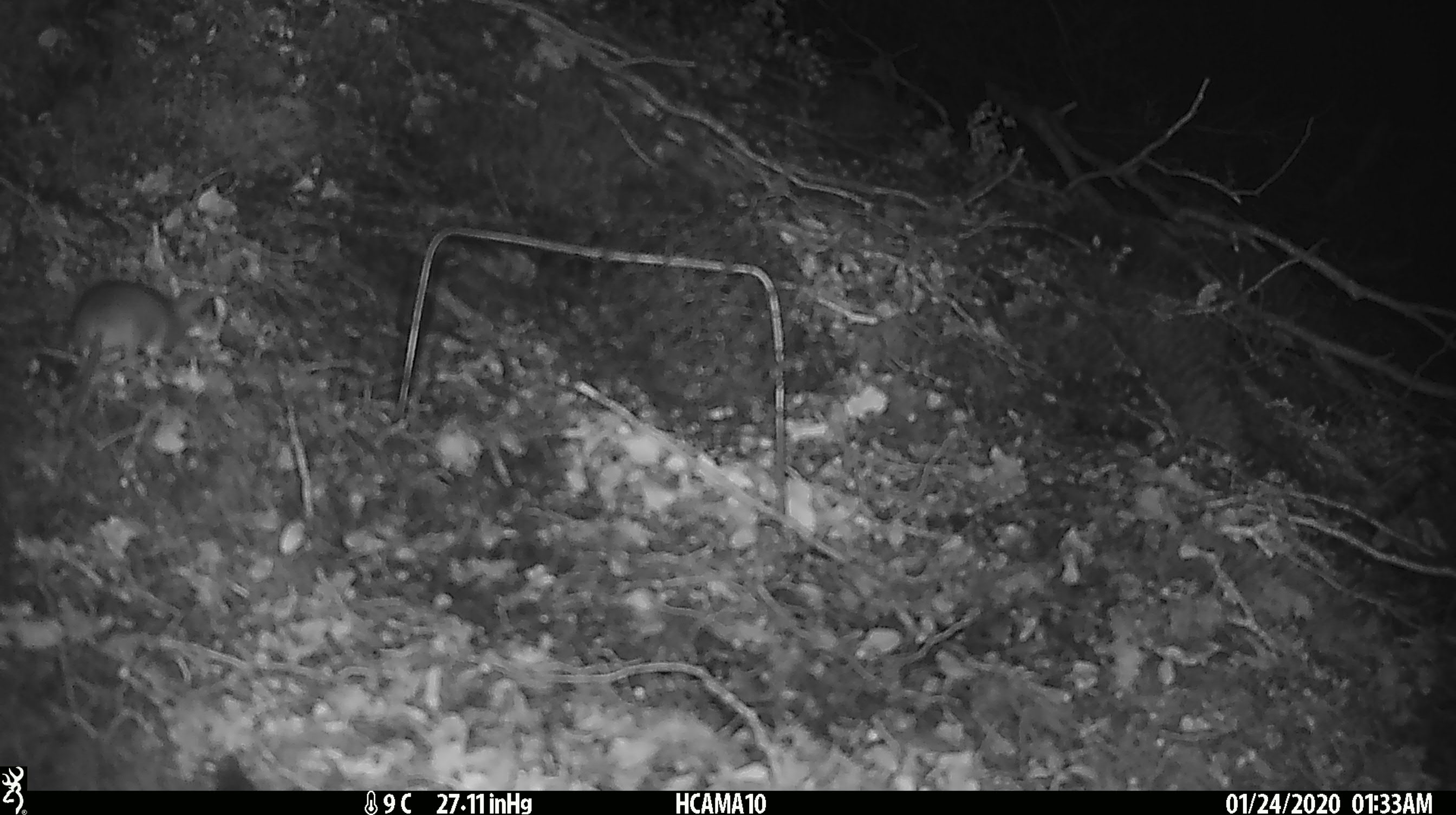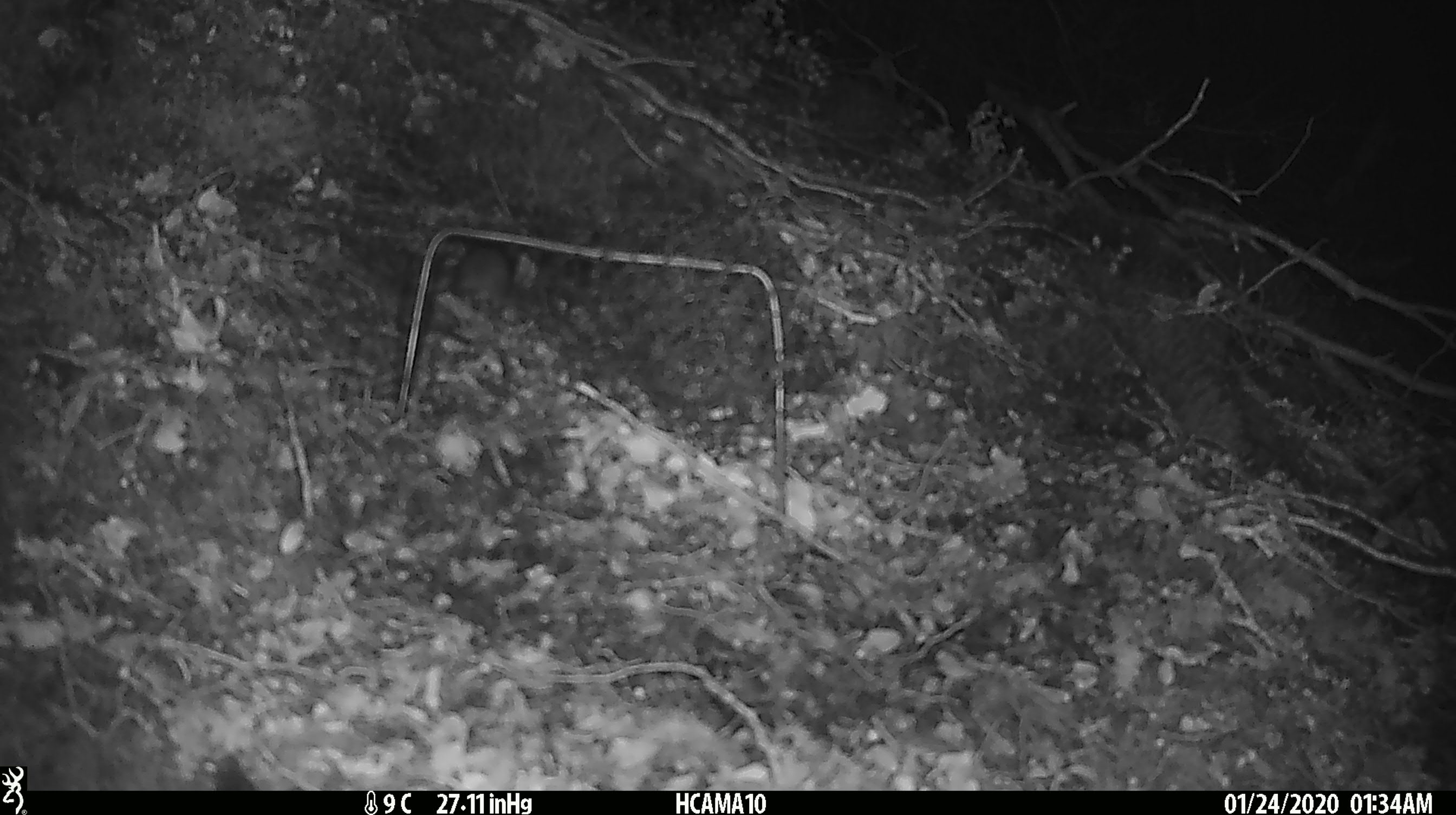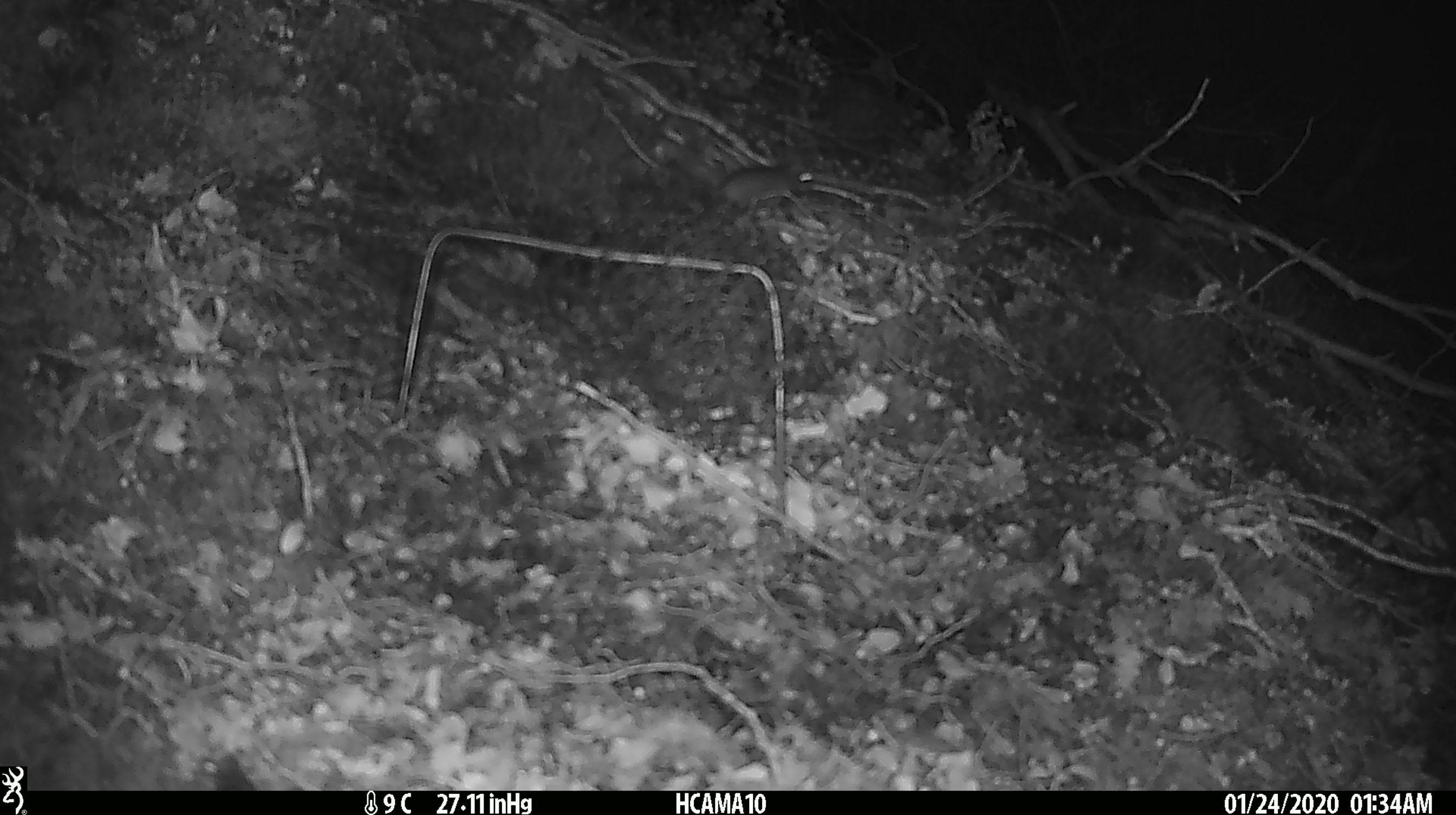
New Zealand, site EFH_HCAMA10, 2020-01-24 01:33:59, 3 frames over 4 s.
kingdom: Animalia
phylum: Chordata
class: Mammalia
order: Rodentia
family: Muridae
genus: Mus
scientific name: Mus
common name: mouse